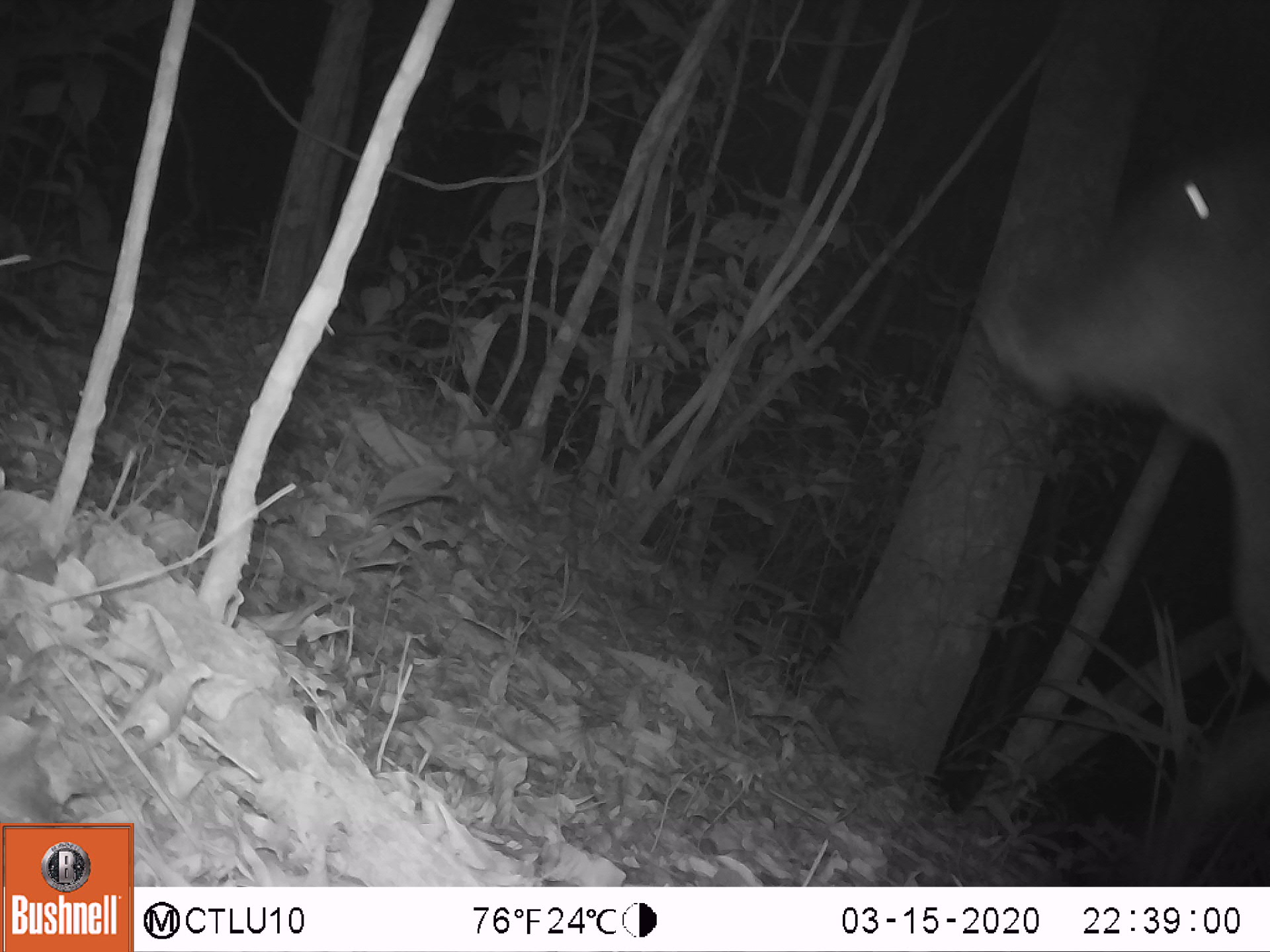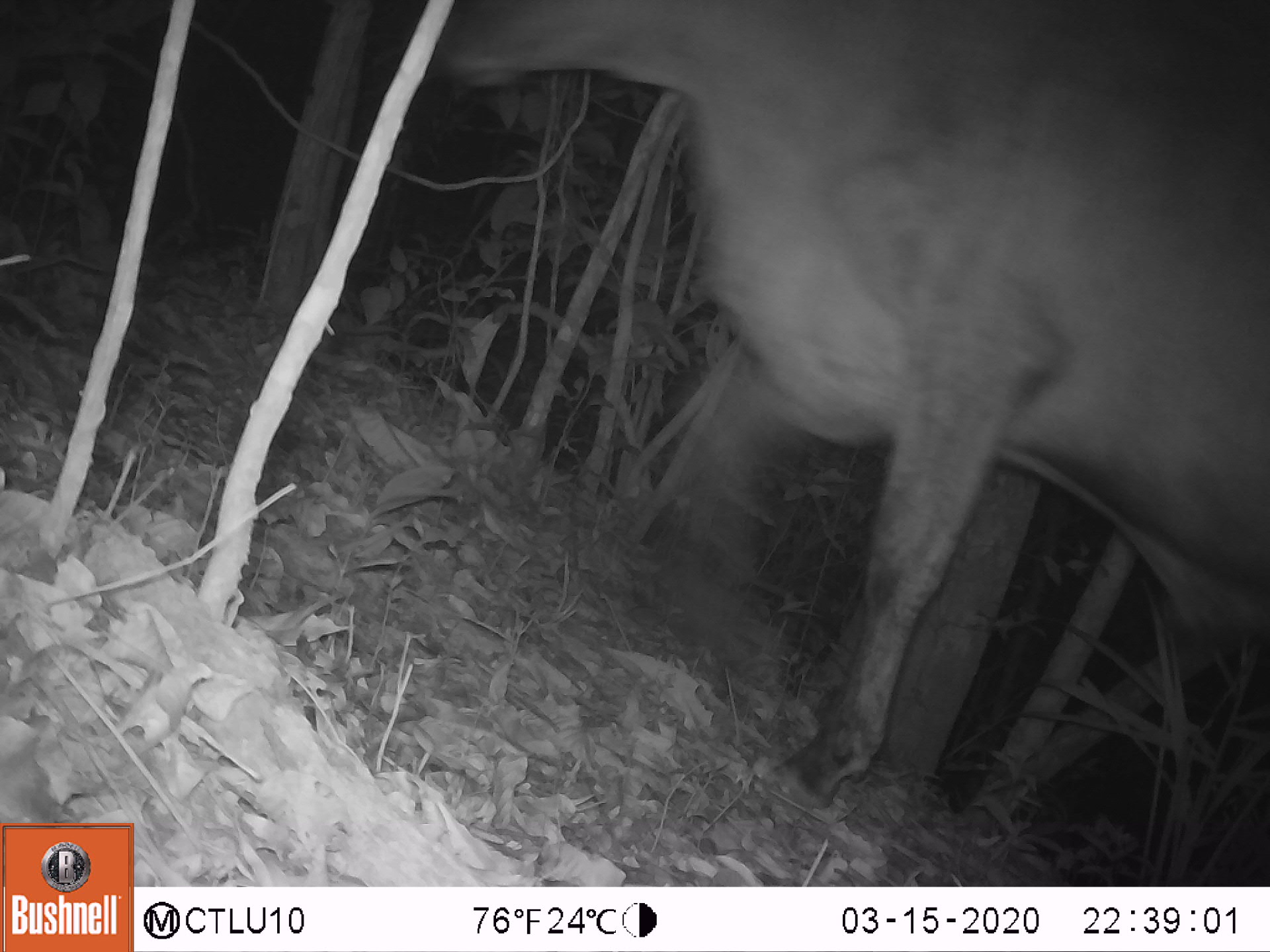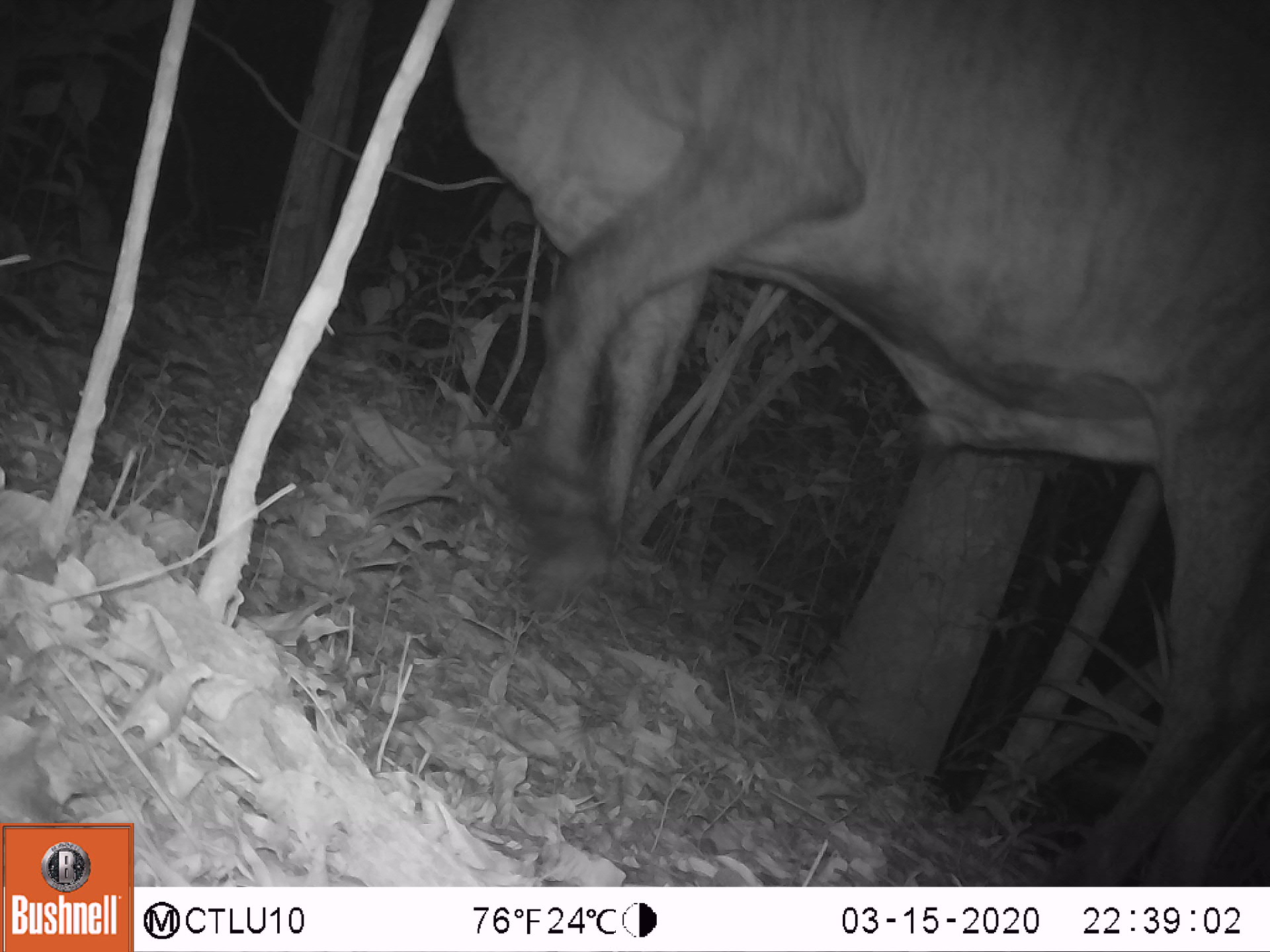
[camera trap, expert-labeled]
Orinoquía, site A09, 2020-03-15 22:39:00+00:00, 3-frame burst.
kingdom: Animalia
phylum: Chordata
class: Mammalia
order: Artiodactyla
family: Bovidae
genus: Bos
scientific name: Bos taurus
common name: cow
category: cattle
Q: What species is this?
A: Cattle (cow) (Bos taurus).